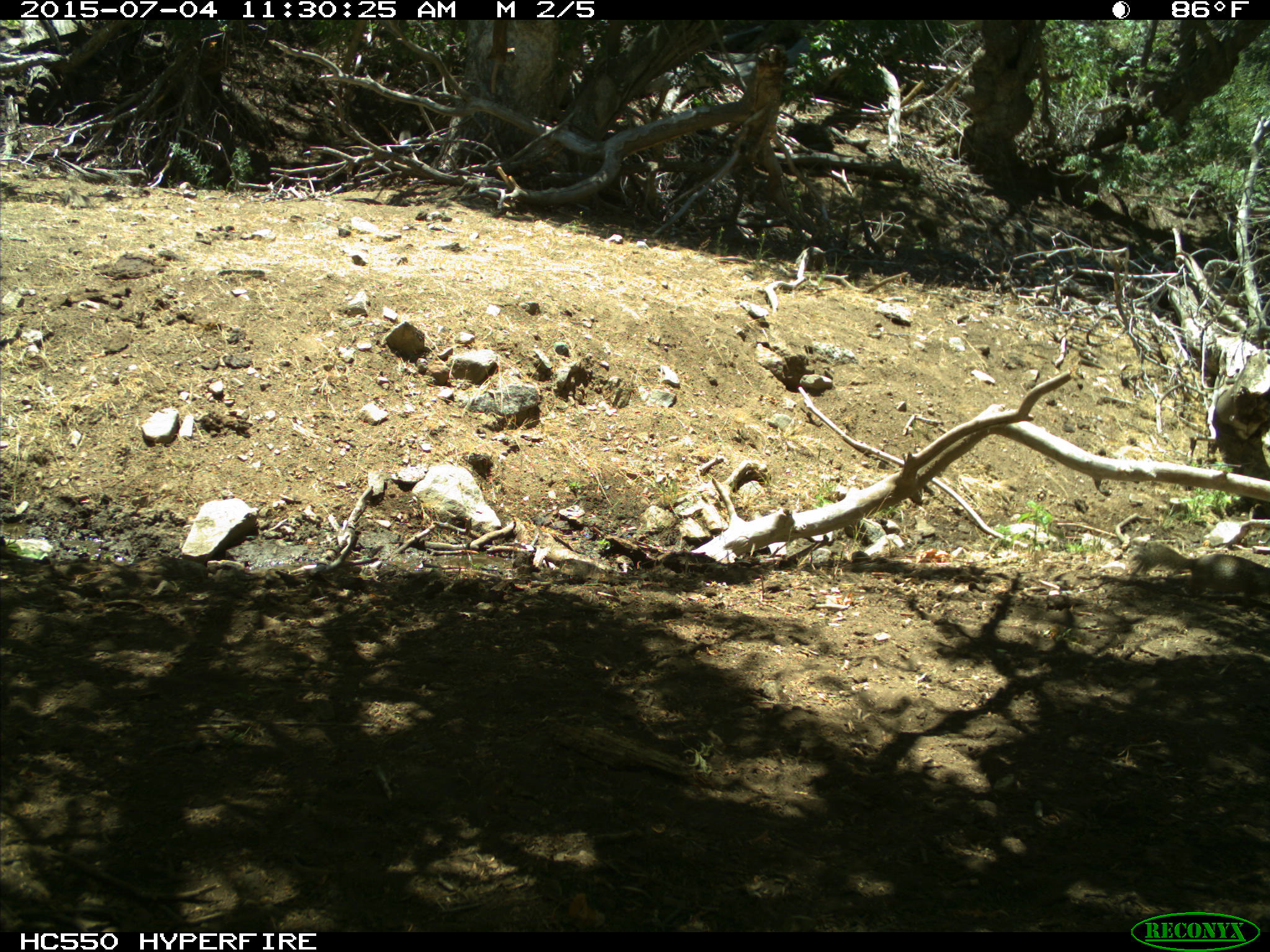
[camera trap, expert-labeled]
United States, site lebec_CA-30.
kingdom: Animalia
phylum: Chordata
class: Mammalia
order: Rodentia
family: Sciuridae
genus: Otospermophilus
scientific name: Otospermophilus beecheyi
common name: california ground squirrel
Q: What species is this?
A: Otospermophilus beecheyi (california ground squirrel).